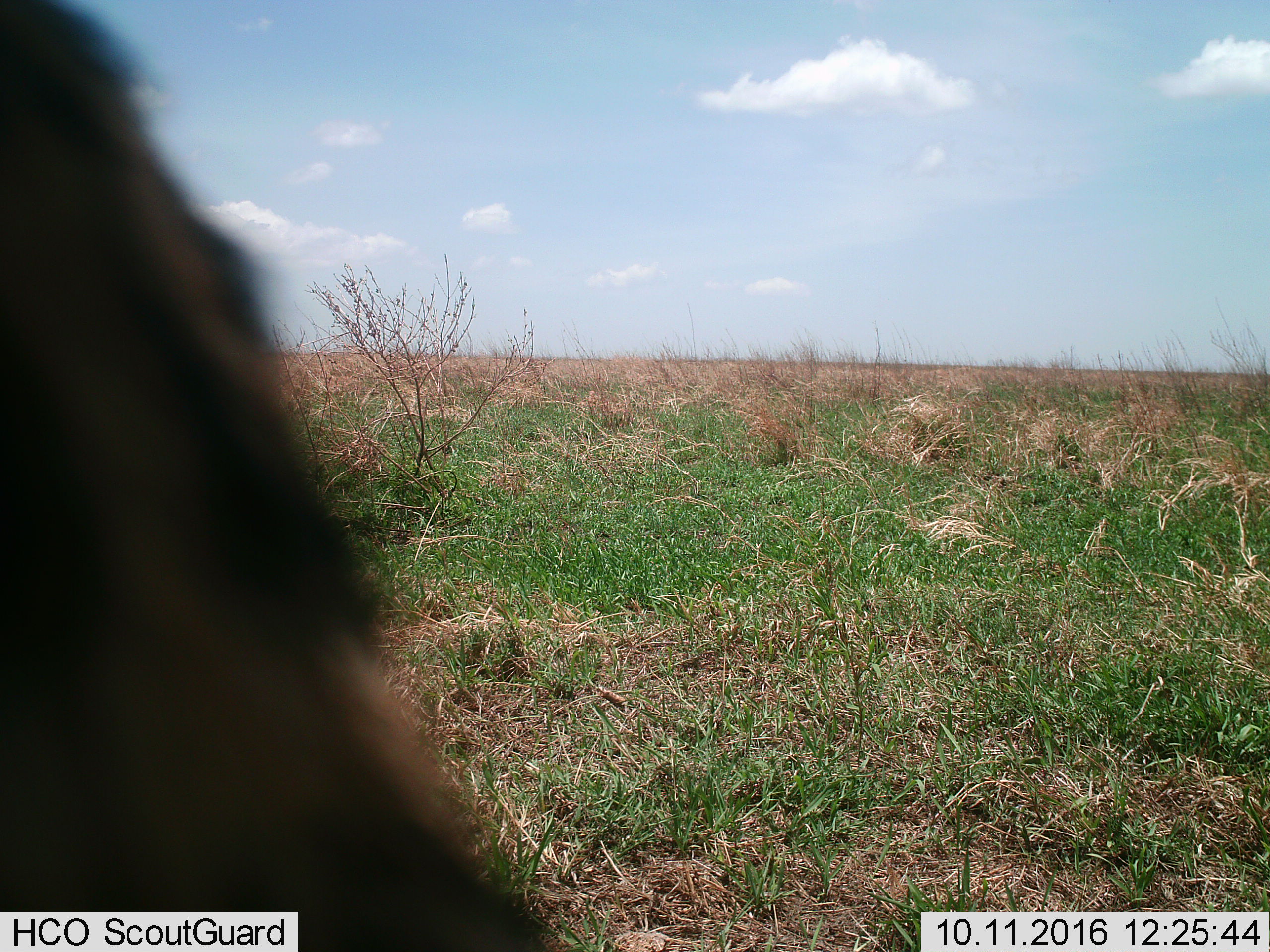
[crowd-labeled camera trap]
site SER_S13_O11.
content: unidentified animal